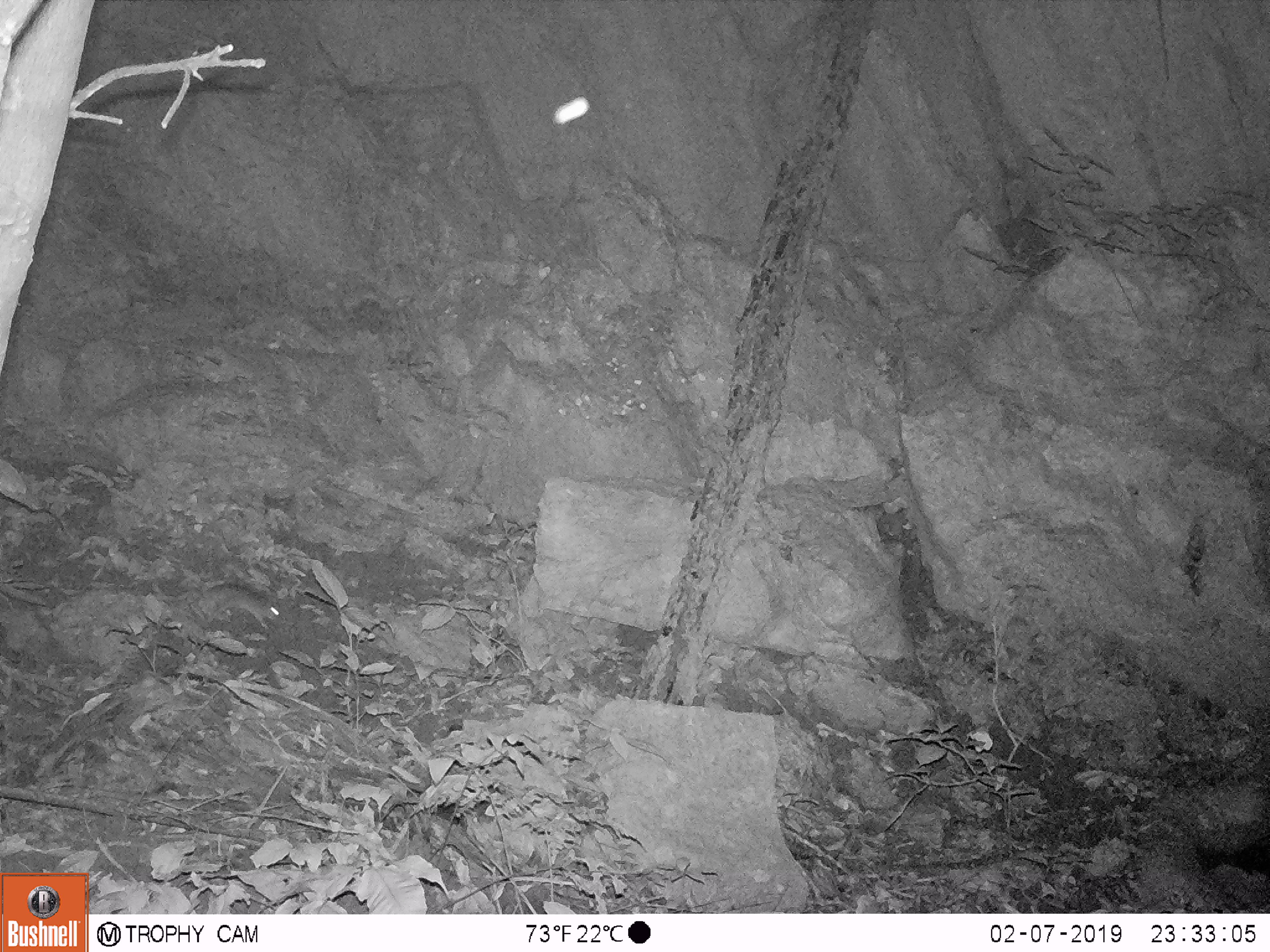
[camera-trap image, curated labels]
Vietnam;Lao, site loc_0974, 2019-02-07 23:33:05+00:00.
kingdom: Animalia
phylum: Chordata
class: Mammalia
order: Rodentia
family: Muridae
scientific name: Muridae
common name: old-world mice and rats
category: unidentified murid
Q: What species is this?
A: Unidentified murid (old-world mice and rats) (Muridae).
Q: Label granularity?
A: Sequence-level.